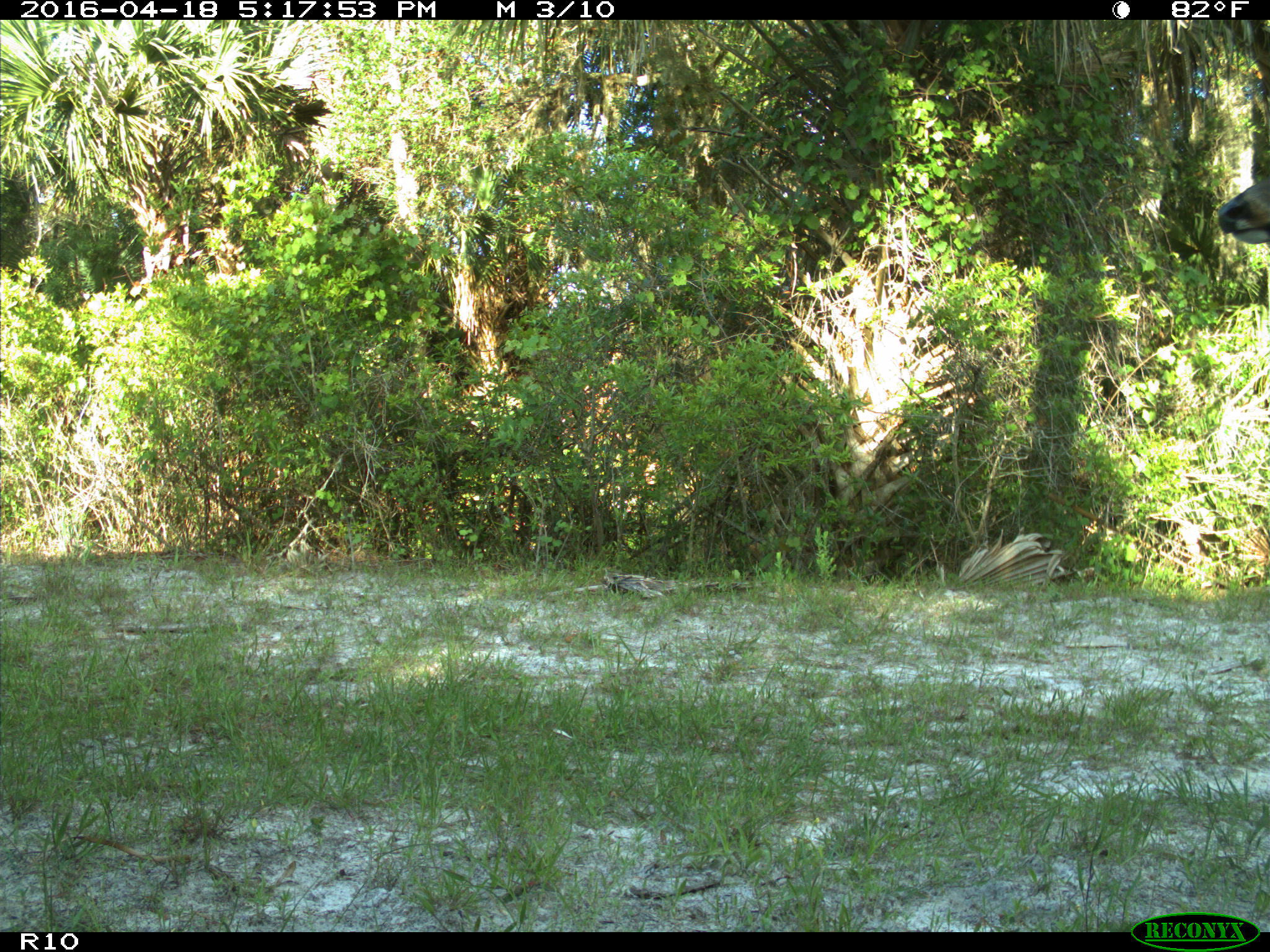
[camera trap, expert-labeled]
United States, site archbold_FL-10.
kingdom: Animalia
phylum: Chordata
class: Mammalia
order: Artiodactyla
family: Cervidae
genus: Odocoileus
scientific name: Odocoileus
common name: deer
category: unidentified deer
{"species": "unidentified deer (deer) (Odocoileus)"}